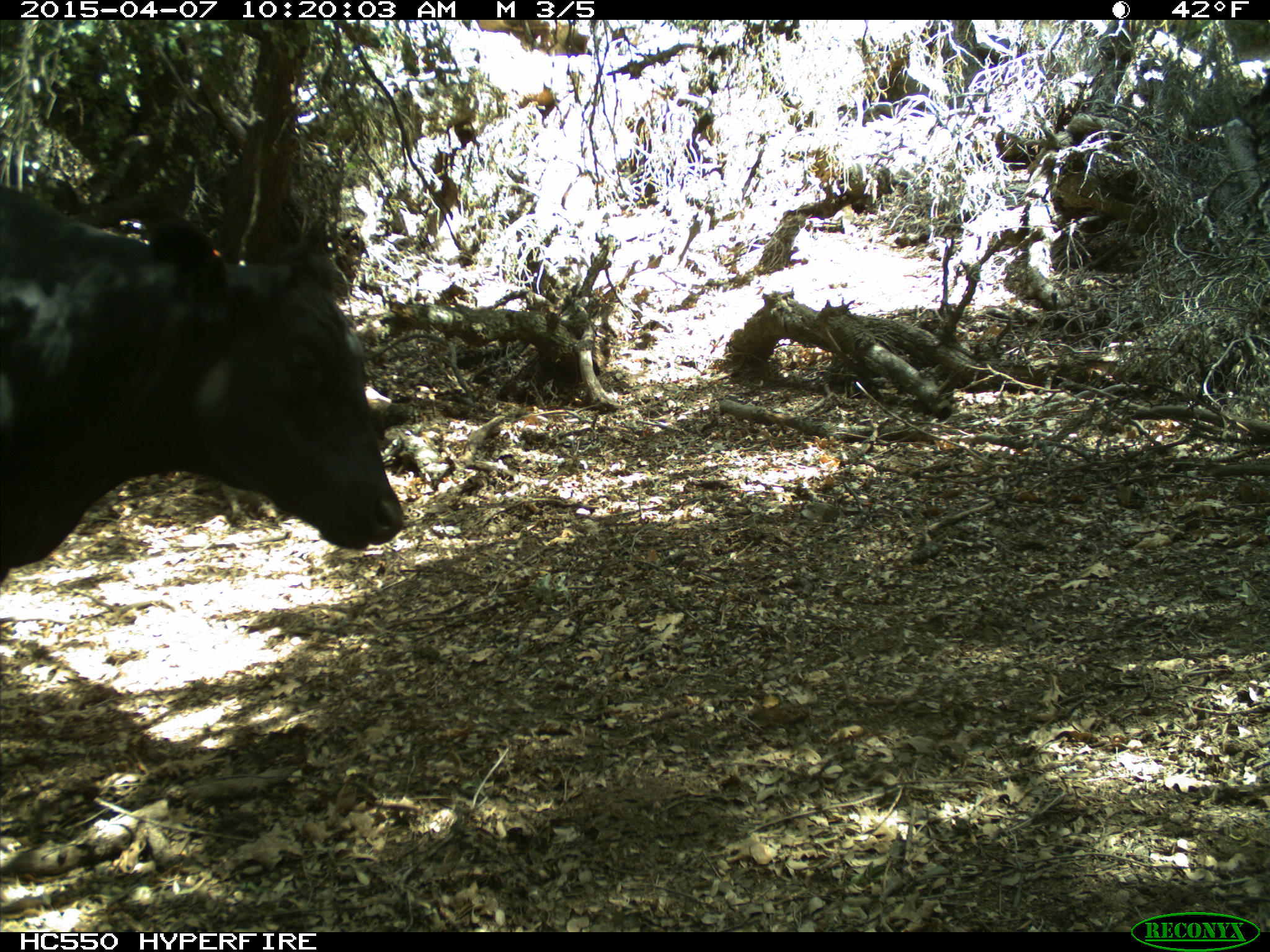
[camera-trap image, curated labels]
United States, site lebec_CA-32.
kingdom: Animalia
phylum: Chordata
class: Mammalia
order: Artiodactyla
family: Bovidae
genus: Bos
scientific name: Bos taurus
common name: domestic cow